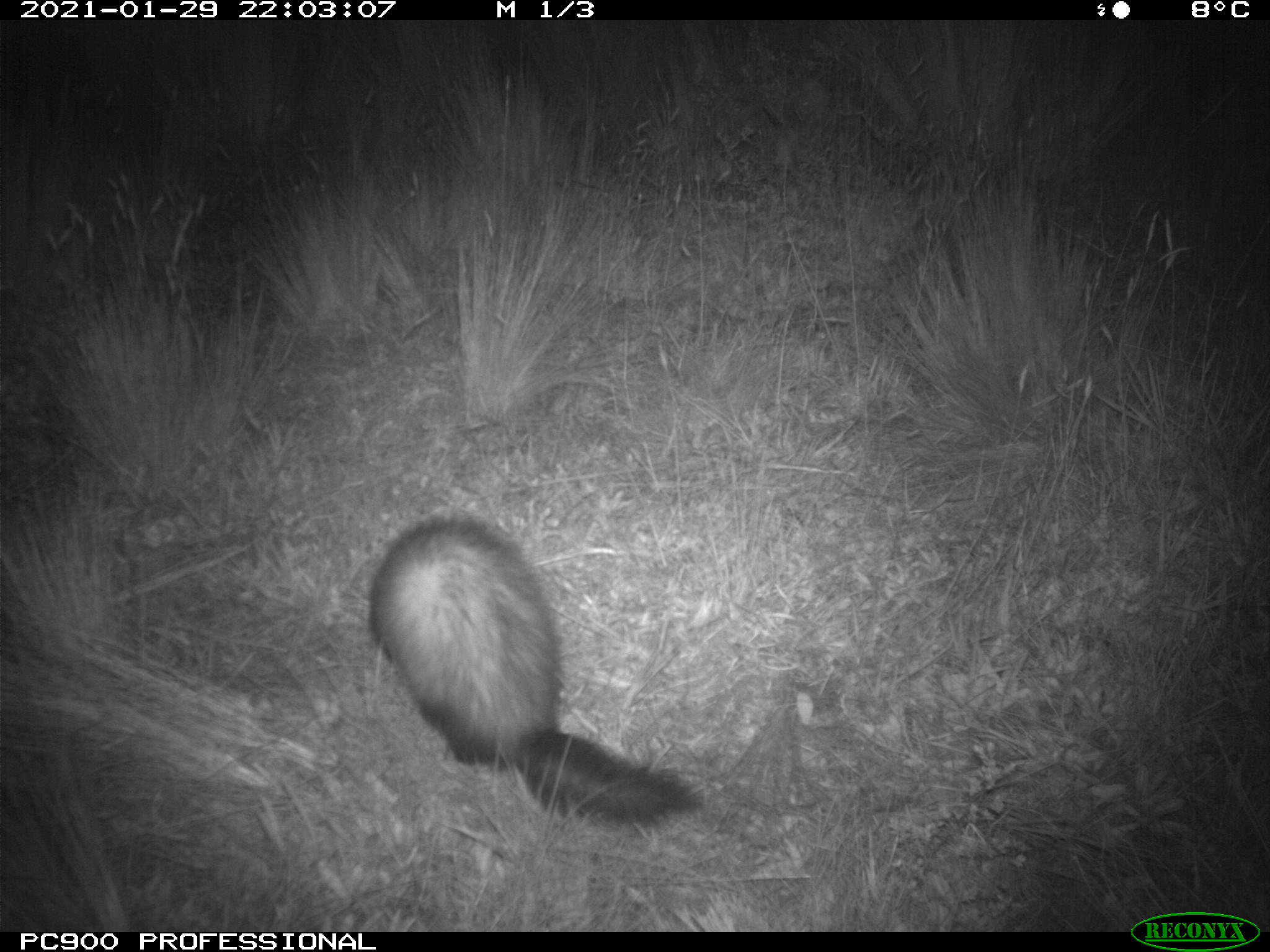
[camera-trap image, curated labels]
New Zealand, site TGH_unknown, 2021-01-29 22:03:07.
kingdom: Animalia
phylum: Chordata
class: Mammalia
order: Carnivora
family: Mustelidae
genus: Mustela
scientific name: Mustela furo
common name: ferret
Ferret (Mustela furo).